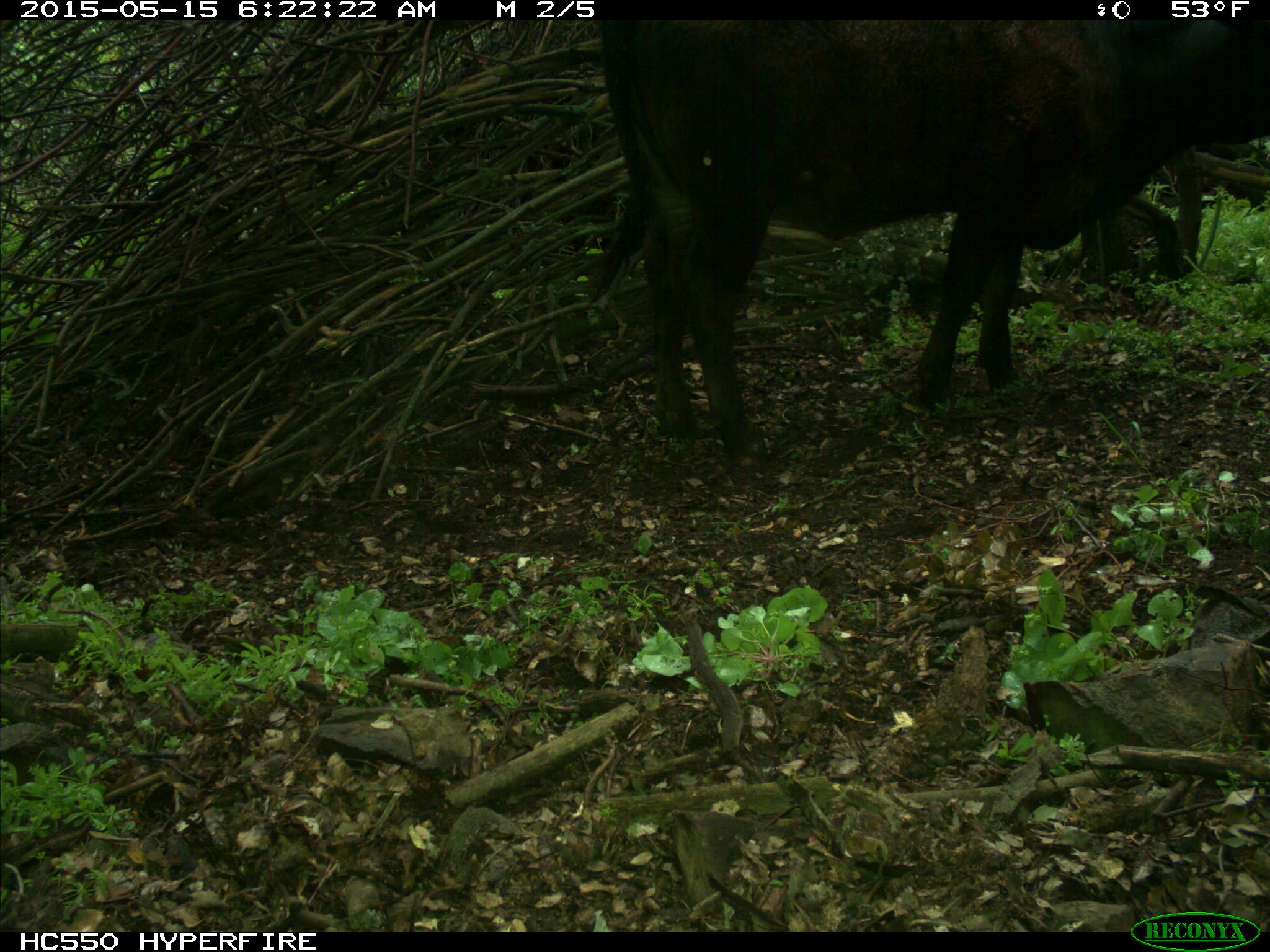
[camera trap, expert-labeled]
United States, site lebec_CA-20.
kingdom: Animalia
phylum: Chordata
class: Mammalia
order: Artiodactyla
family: Bovidae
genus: Bos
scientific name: Bos taurus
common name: domestic cow